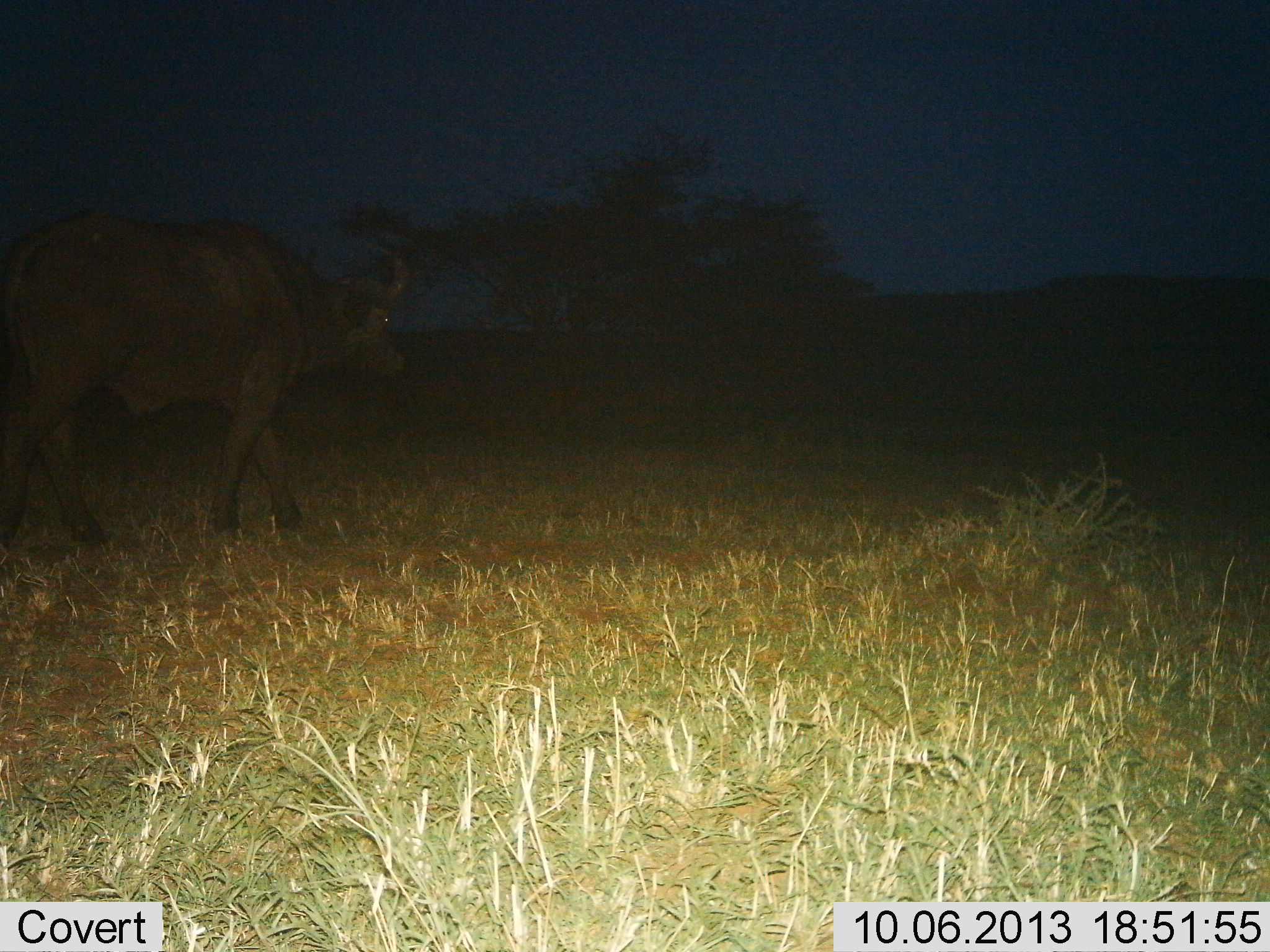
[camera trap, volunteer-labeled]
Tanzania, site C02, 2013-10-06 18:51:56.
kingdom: Animalia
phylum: Chordata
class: Mammalia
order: Artiodactyla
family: Bovidae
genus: Syncerus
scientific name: Syncerus caffer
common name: cape buffalo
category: buffalo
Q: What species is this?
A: Buffalo (cape buffalo) (Syncerus caffer).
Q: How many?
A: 1.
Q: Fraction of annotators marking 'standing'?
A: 20%.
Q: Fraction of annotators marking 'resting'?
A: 0%.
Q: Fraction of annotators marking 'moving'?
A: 90%.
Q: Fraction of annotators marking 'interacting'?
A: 0%.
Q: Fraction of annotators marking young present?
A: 0%.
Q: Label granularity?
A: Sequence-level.